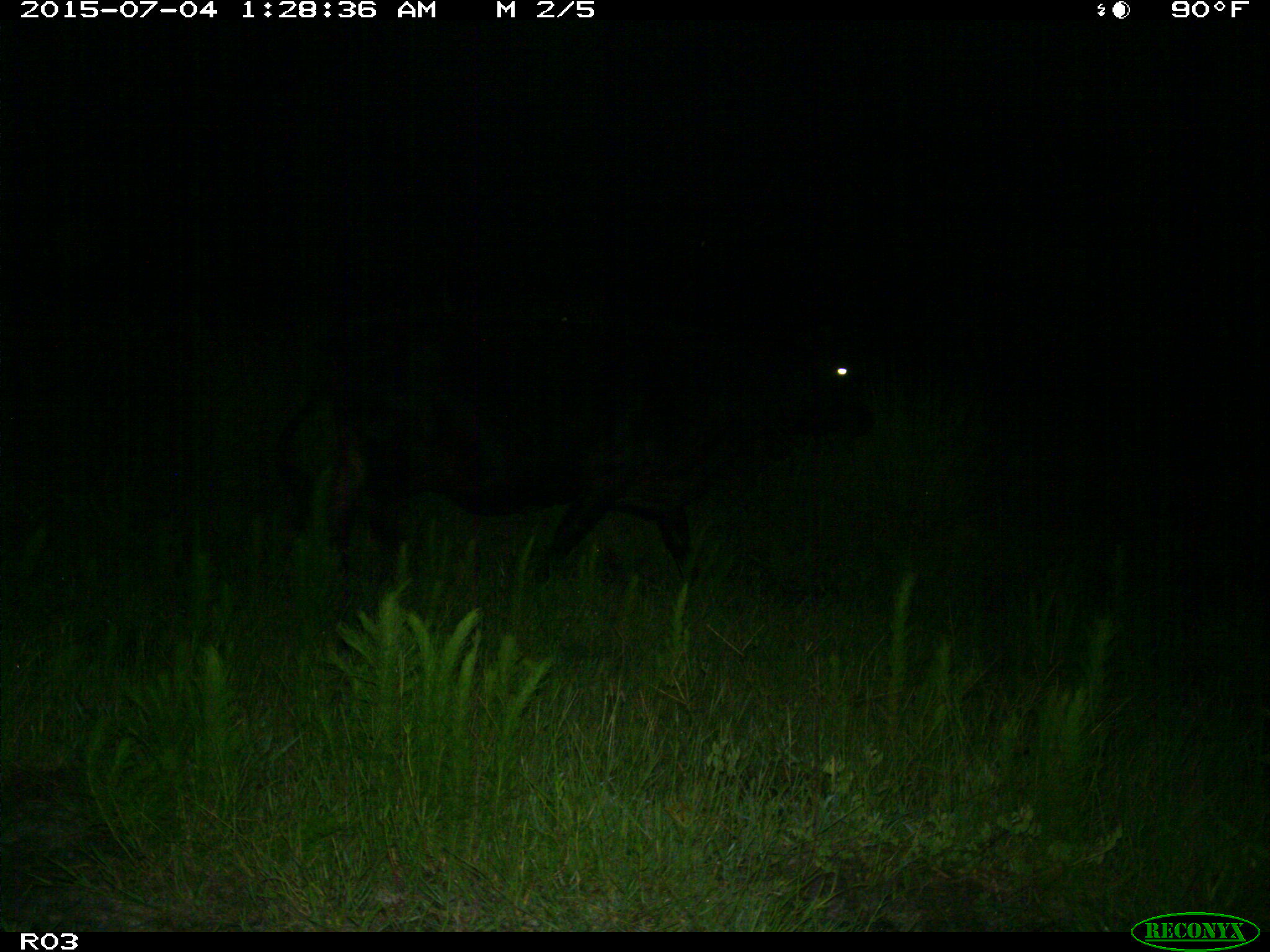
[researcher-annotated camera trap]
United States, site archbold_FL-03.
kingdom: Animalia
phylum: Chordata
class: Mammalia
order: Artiodactyla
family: Bovidae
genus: Bos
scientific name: Bos taurus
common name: domestic cow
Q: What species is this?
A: Bos taurus (domestic cow).